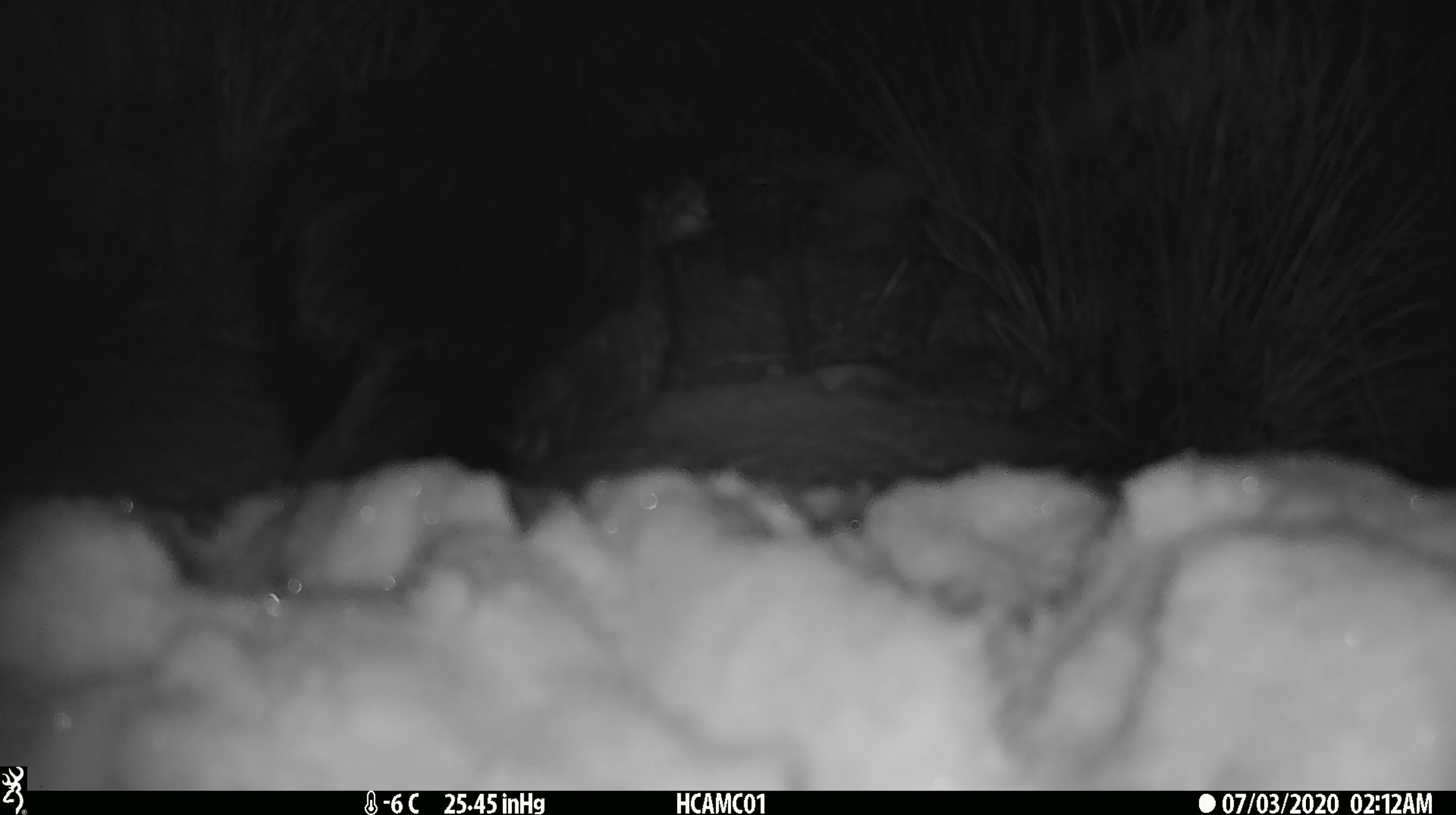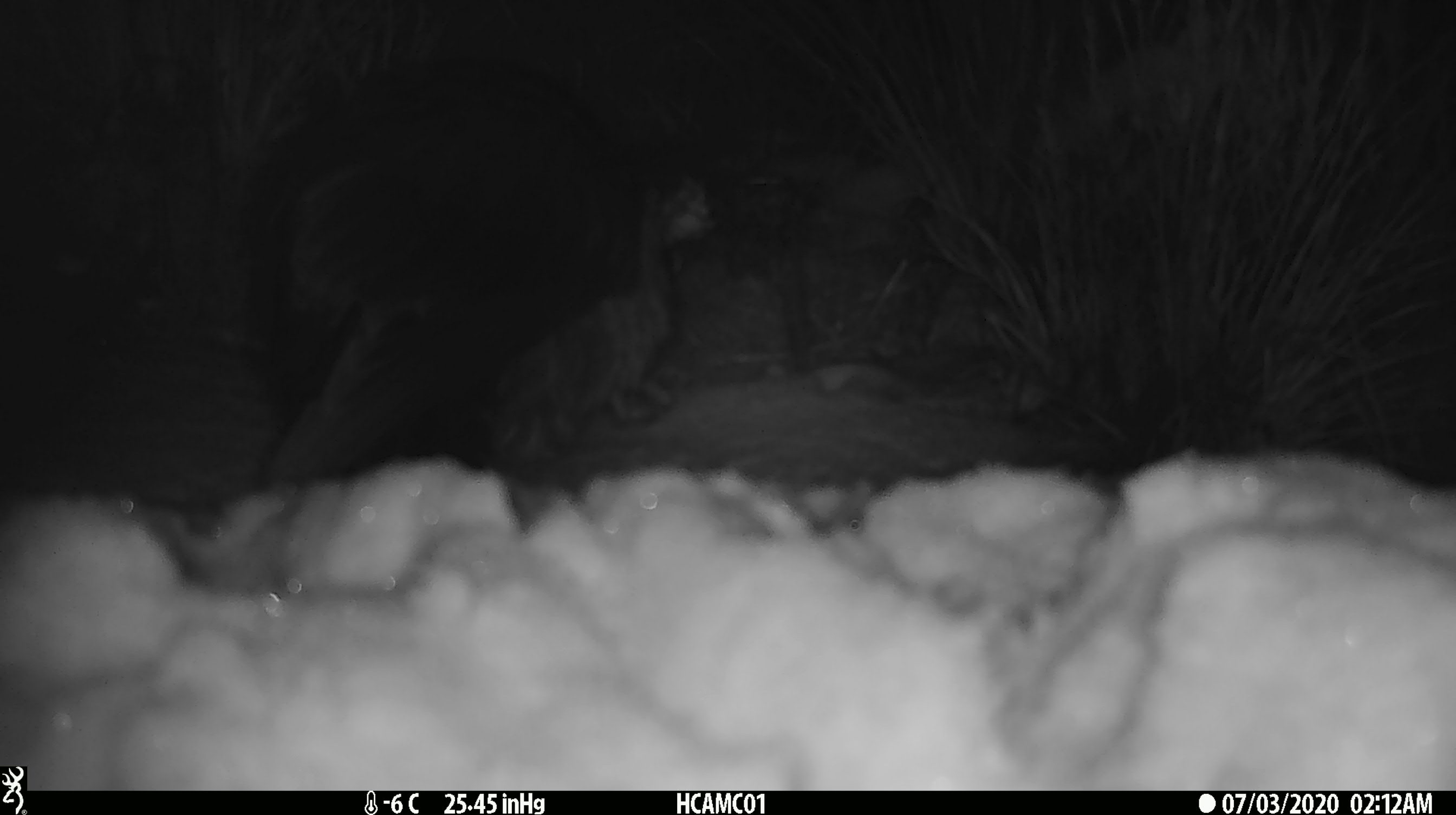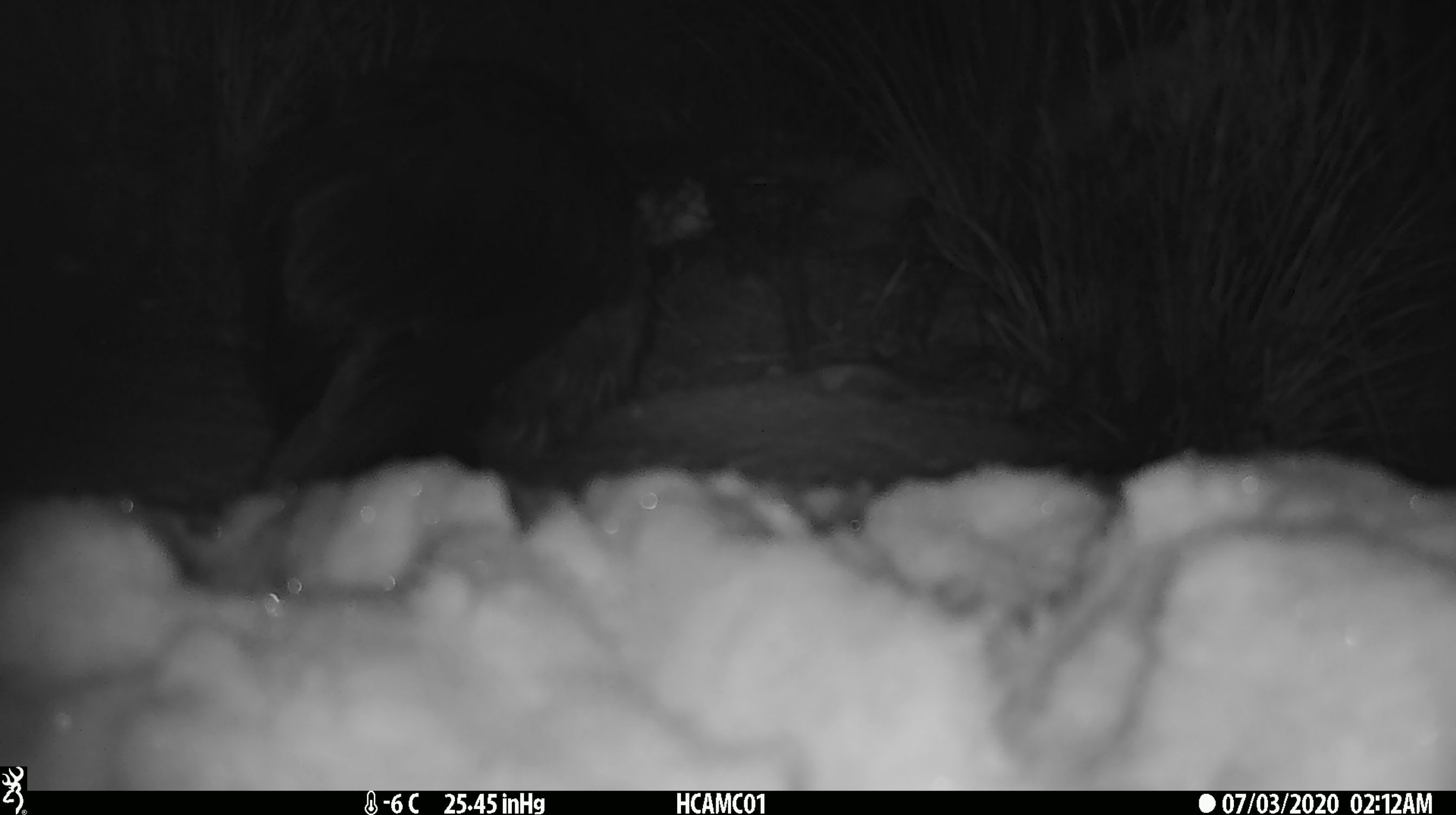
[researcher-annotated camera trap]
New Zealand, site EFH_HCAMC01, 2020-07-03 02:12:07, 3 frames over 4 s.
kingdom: Animalia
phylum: Chordata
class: Aves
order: Psittaciformes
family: Strigopidae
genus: Nestor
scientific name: Nestor notabilis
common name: kea